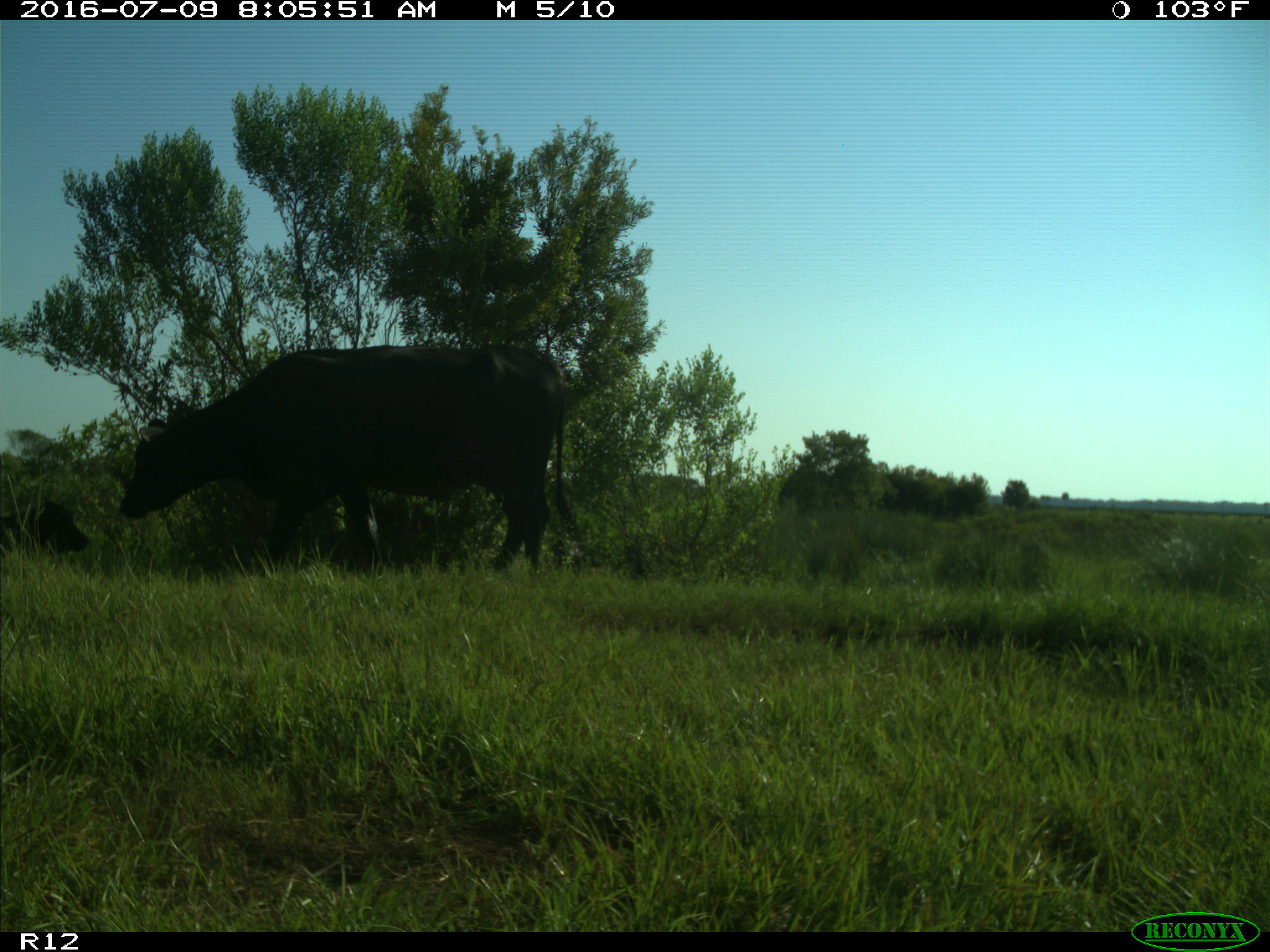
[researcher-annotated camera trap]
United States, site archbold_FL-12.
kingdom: Animalia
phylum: Chordata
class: Mammalia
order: Artiodactyla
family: Bovidae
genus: Bos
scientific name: Bos taurus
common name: domestic cow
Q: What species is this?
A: Bos taurus (domestic cow).